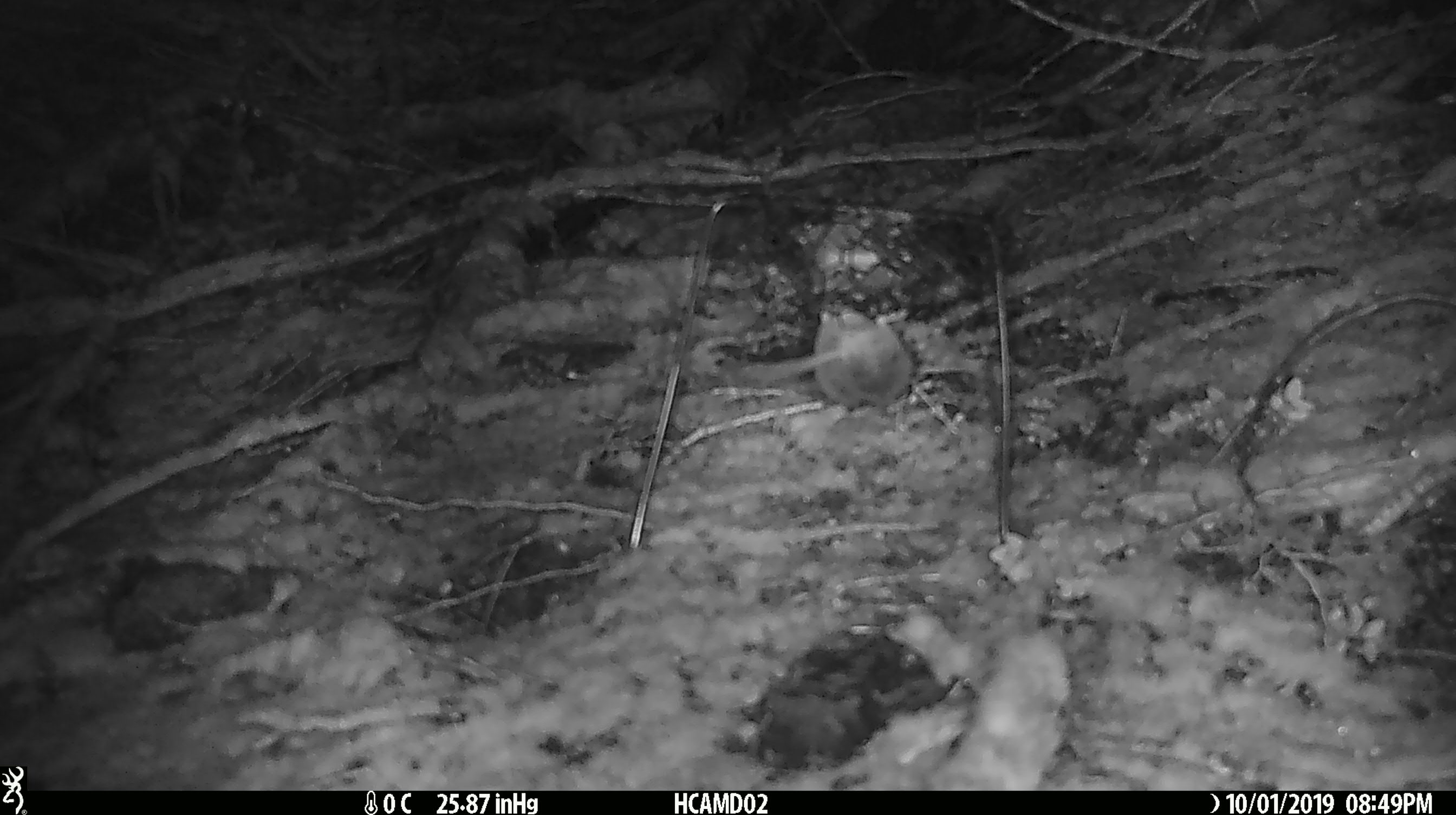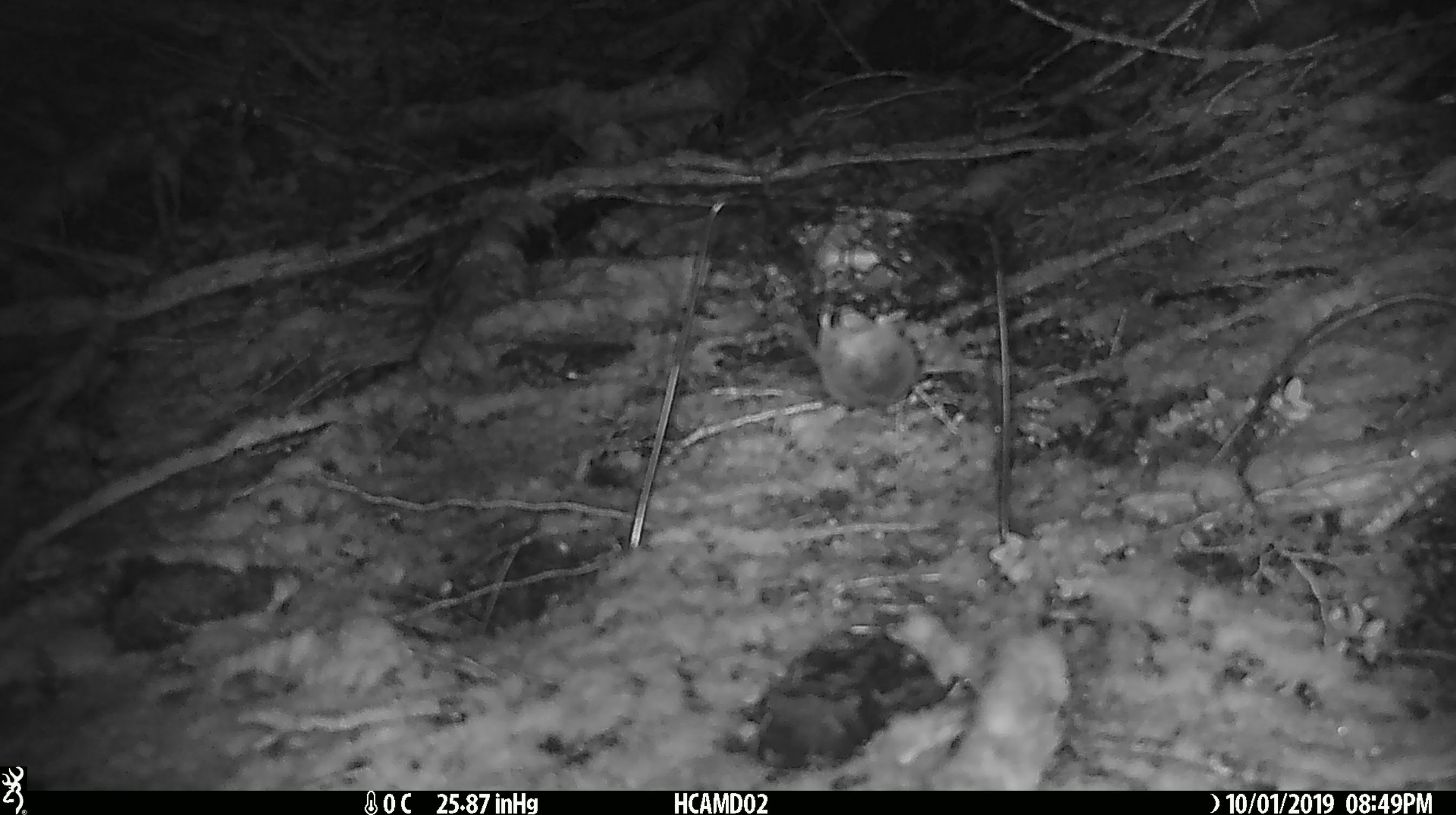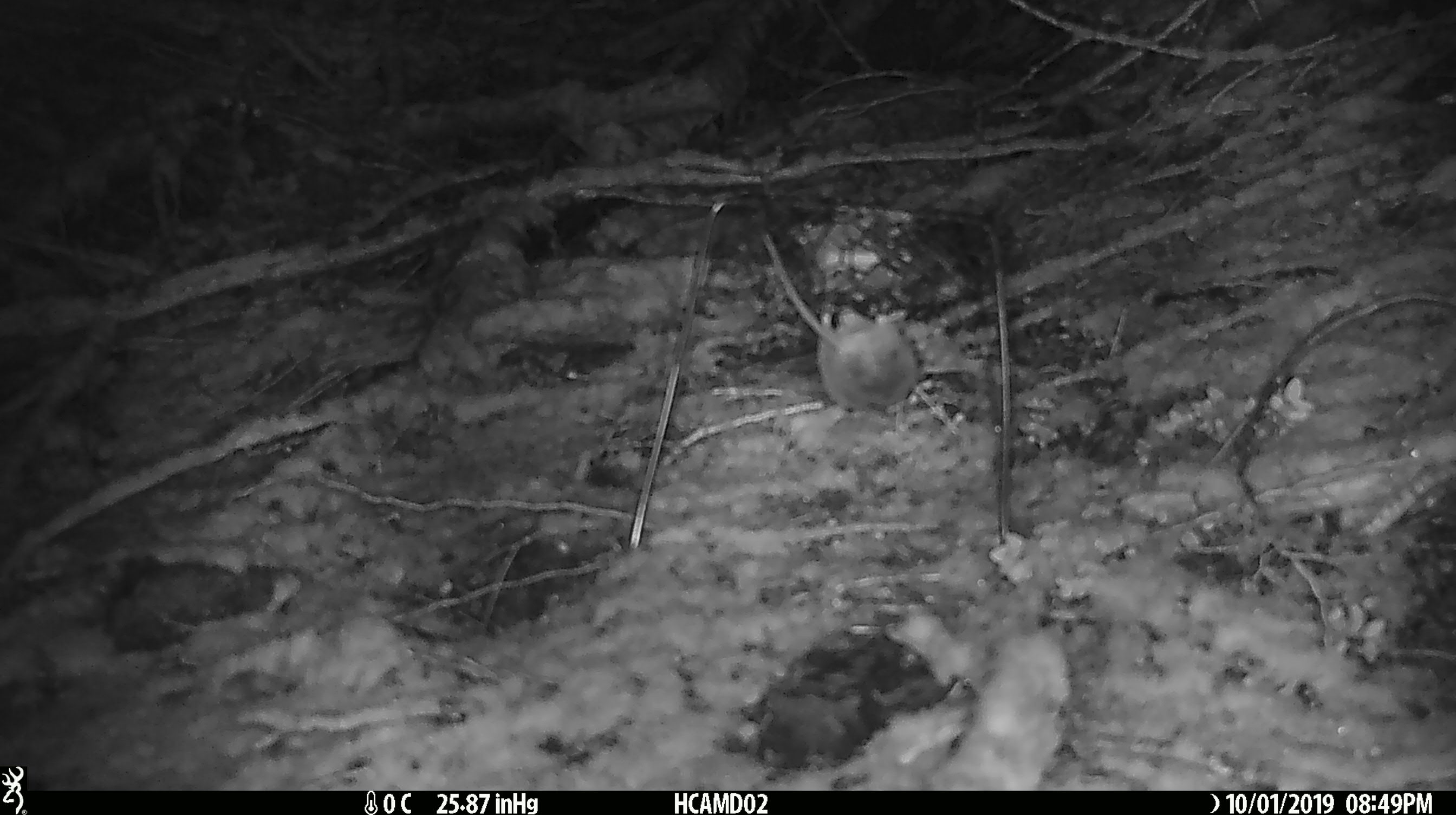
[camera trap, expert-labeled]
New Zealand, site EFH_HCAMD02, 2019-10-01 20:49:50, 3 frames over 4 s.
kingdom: Animalia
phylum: Chordata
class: Mammalia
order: Rodentia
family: Muridae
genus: Mus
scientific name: Mus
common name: mouse